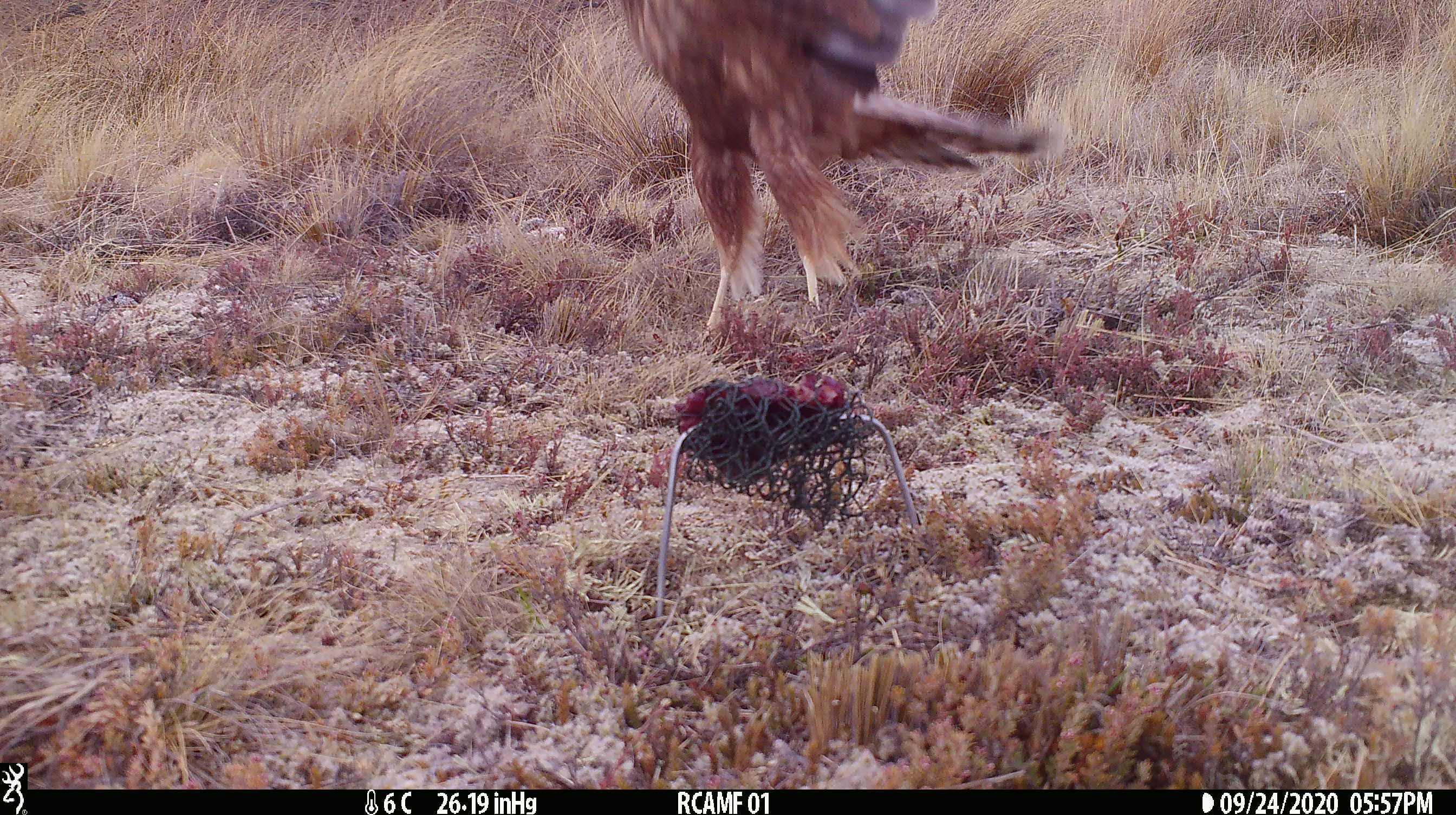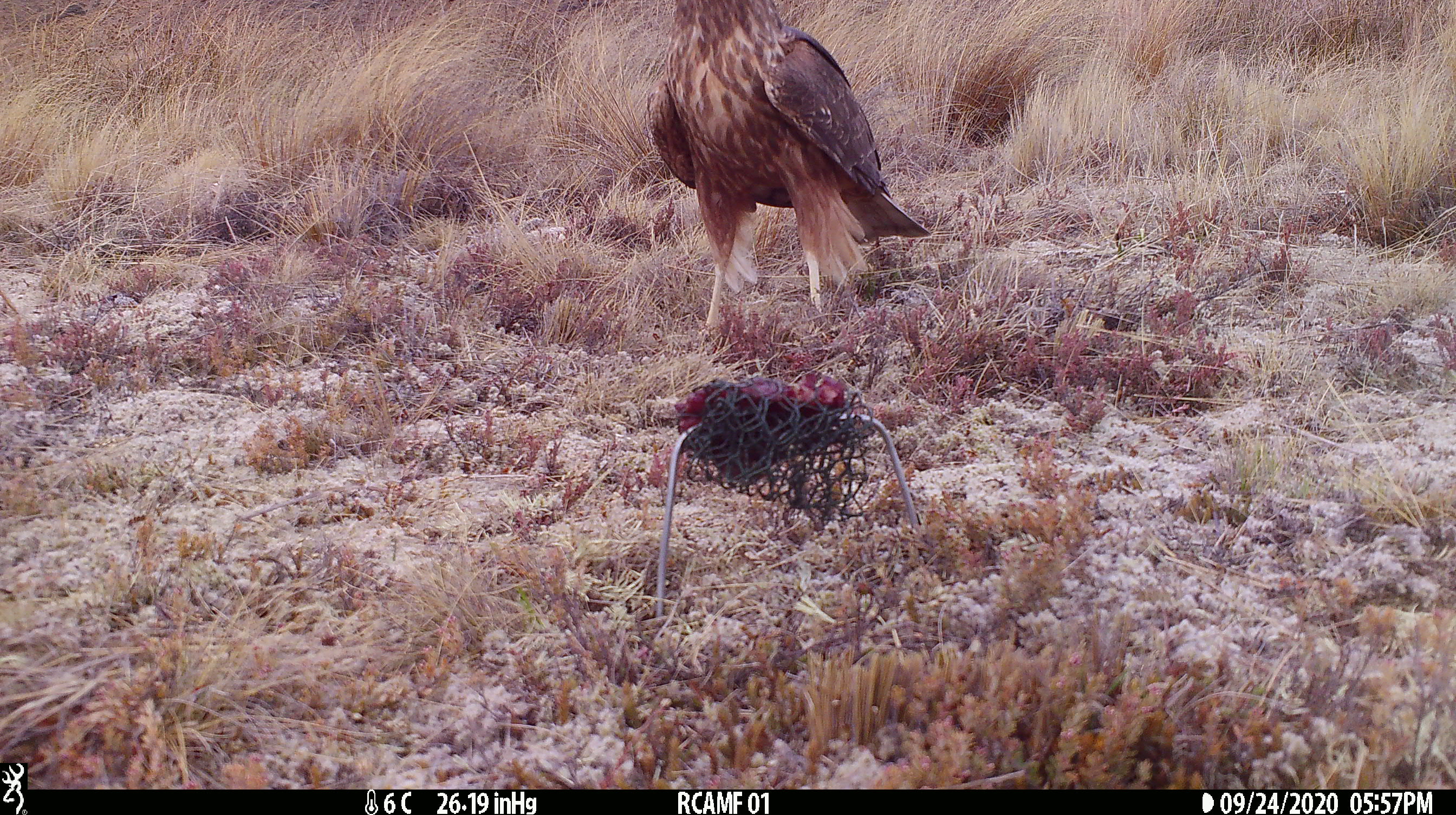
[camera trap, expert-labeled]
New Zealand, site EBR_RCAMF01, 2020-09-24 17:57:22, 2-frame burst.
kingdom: Animalia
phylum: Chordata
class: Aves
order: Accipitriformes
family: Accipitridae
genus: Circus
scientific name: Circus approximans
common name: swamp harrier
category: harrier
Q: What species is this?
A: Harrier (swamp harrier) (Circus approximans).